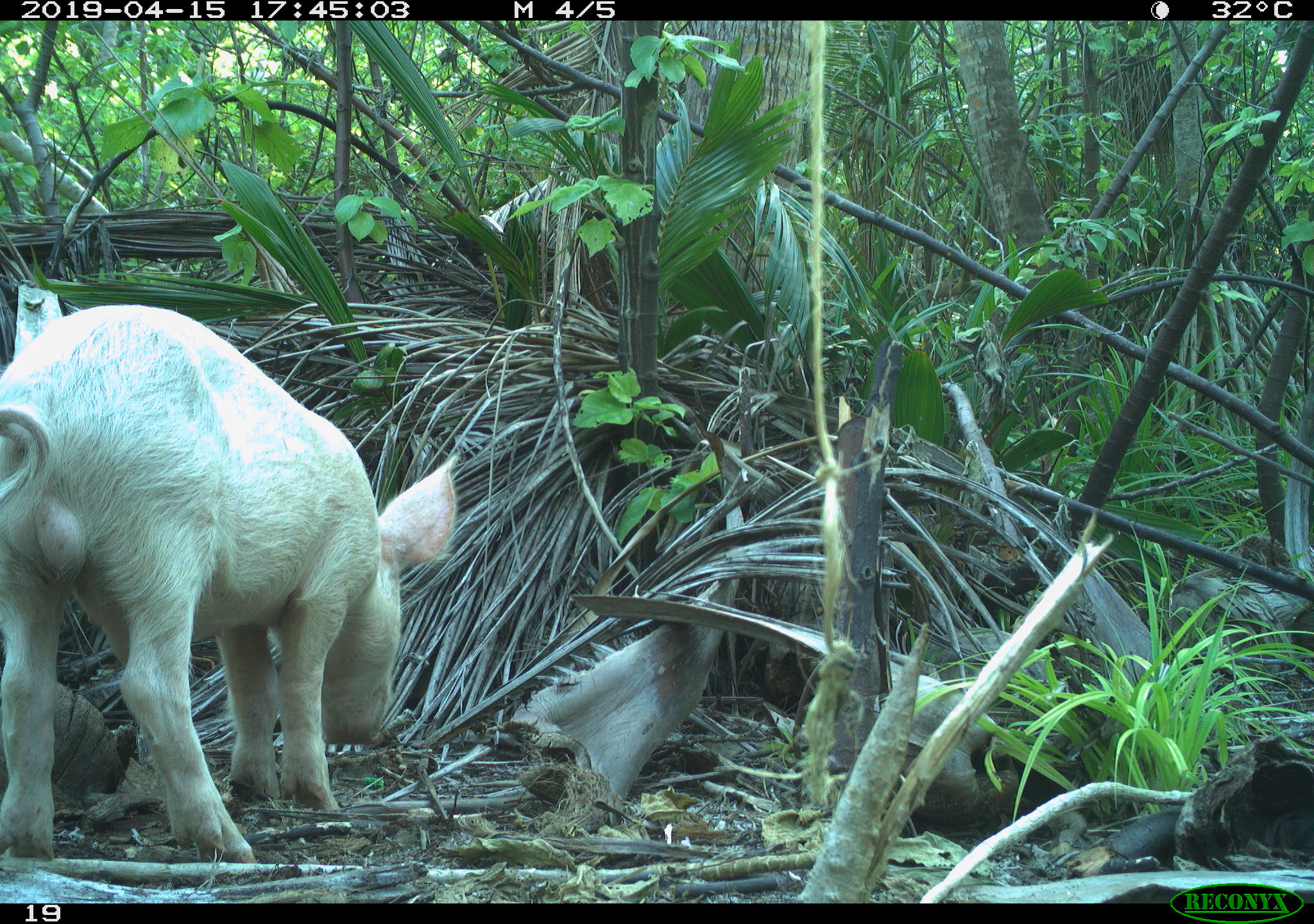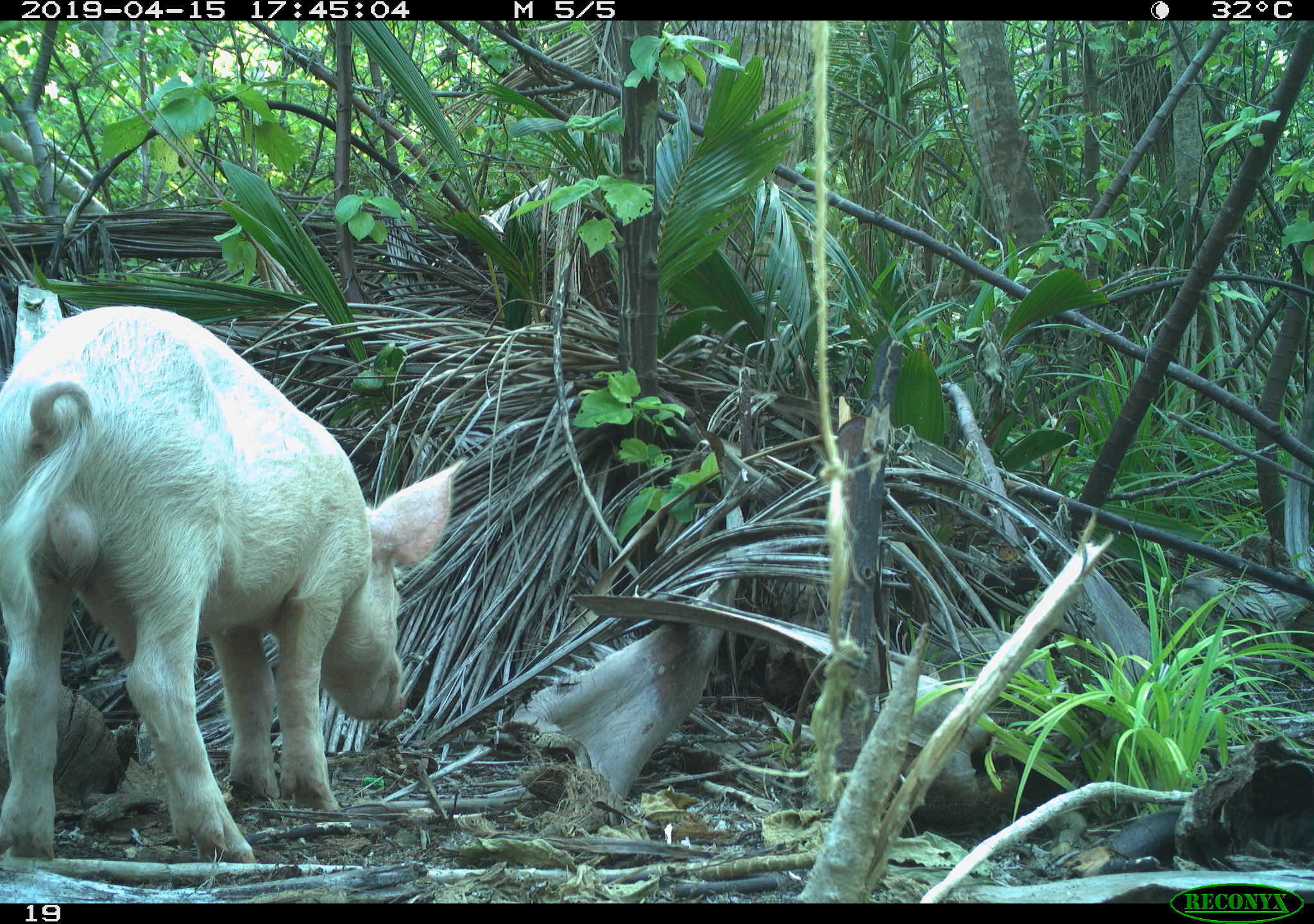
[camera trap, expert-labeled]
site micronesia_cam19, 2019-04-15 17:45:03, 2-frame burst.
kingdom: Animalia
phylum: Chordata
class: Mammalia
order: Artiodactyla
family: Suidae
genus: Sus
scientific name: Sus scrofa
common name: pig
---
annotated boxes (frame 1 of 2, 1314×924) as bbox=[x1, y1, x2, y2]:
pig: bbox=[1, 306, 458, 864]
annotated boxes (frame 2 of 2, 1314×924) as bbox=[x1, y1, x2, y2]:
pig: bbox=[3, 307, 456, 866]